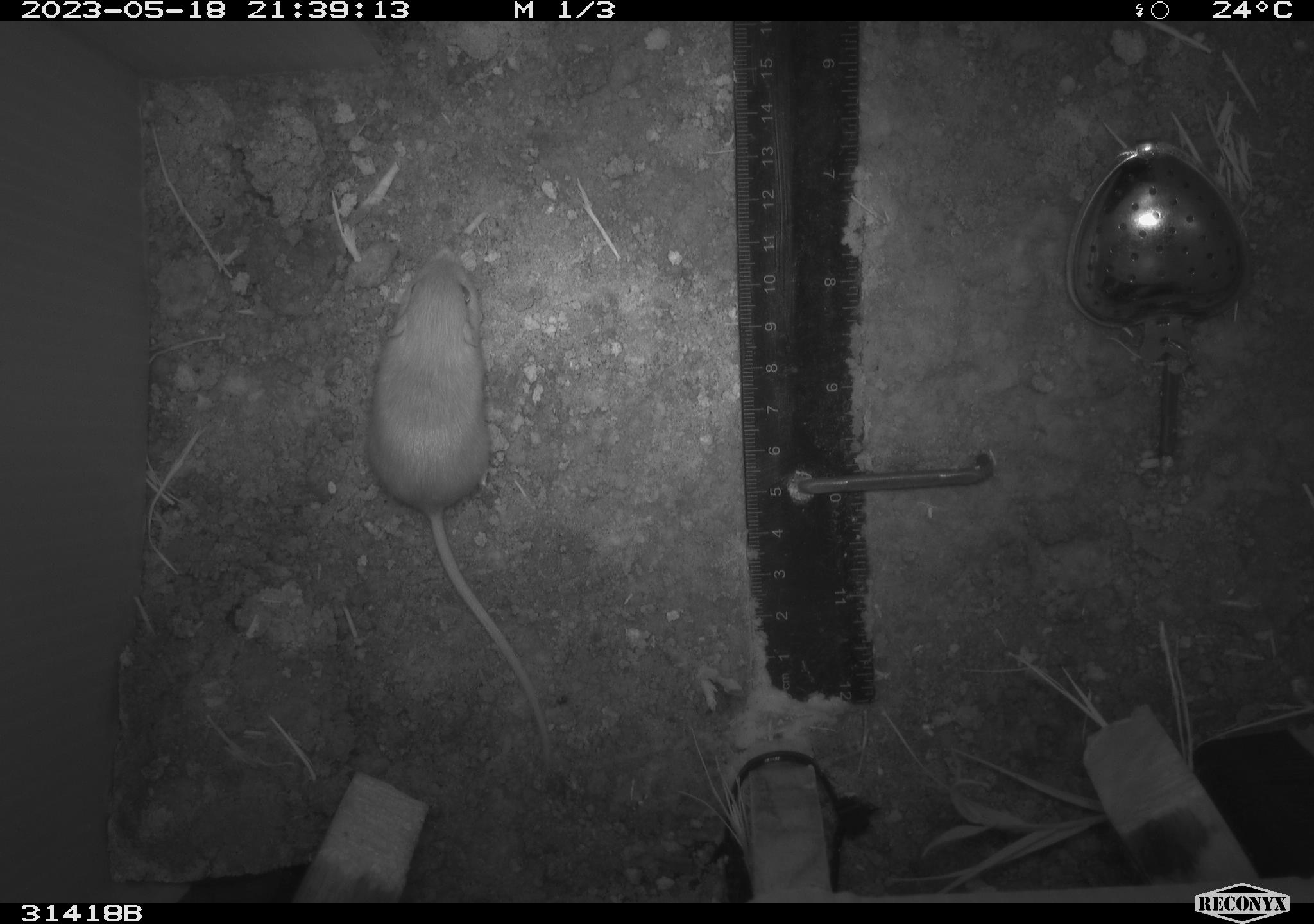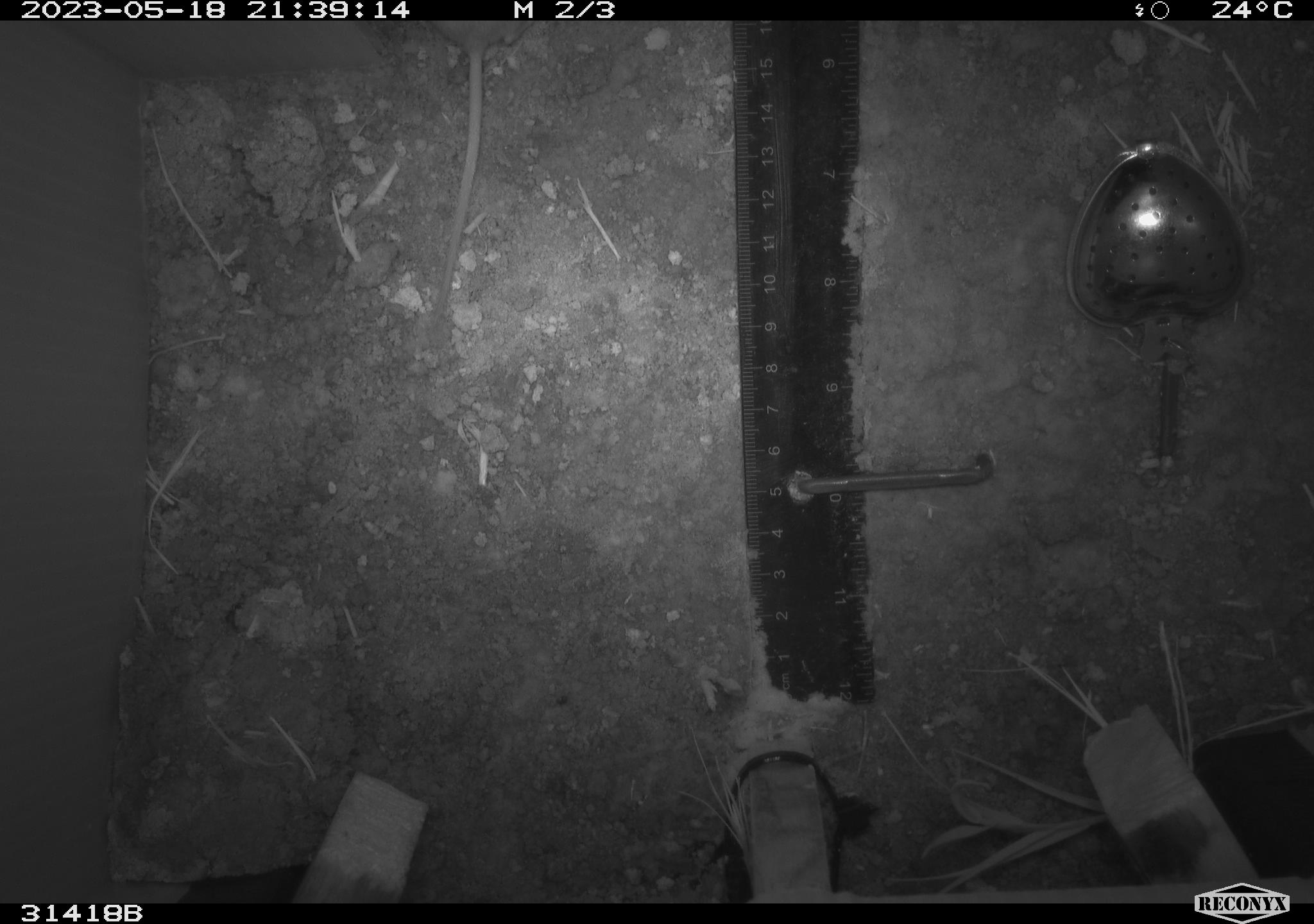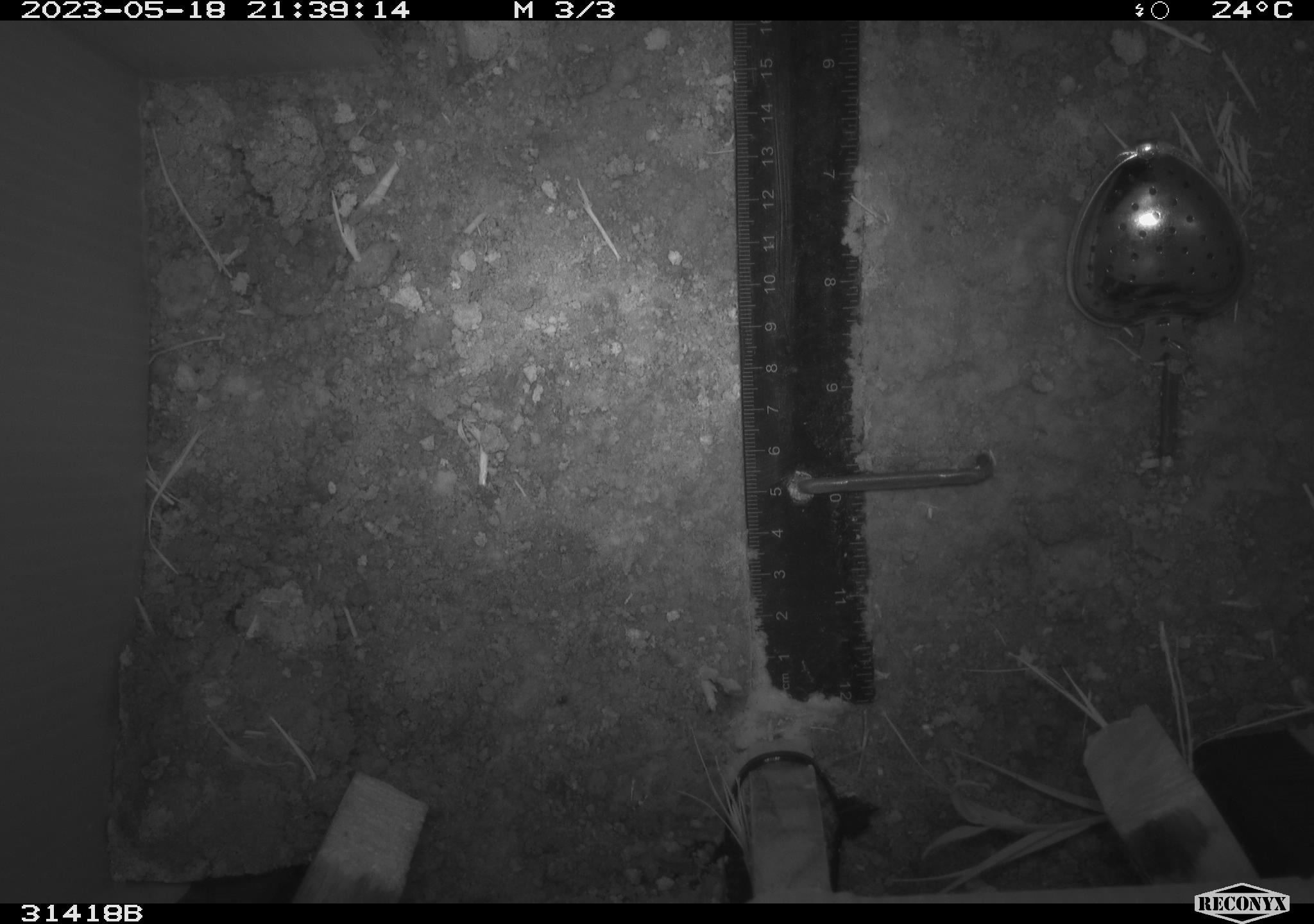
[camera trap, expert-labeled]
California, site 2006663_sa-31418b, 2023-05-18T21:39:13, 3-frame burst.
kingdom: Animalia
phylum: Chordata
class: Mammalia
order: Rodentia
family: Heteromyidae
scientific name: Heteromyidae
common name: kangaroo rats and pocket mice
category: heteromyidae family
Heteromyidae family (kangaroo rats and pocket mice) (Heteromyidae).